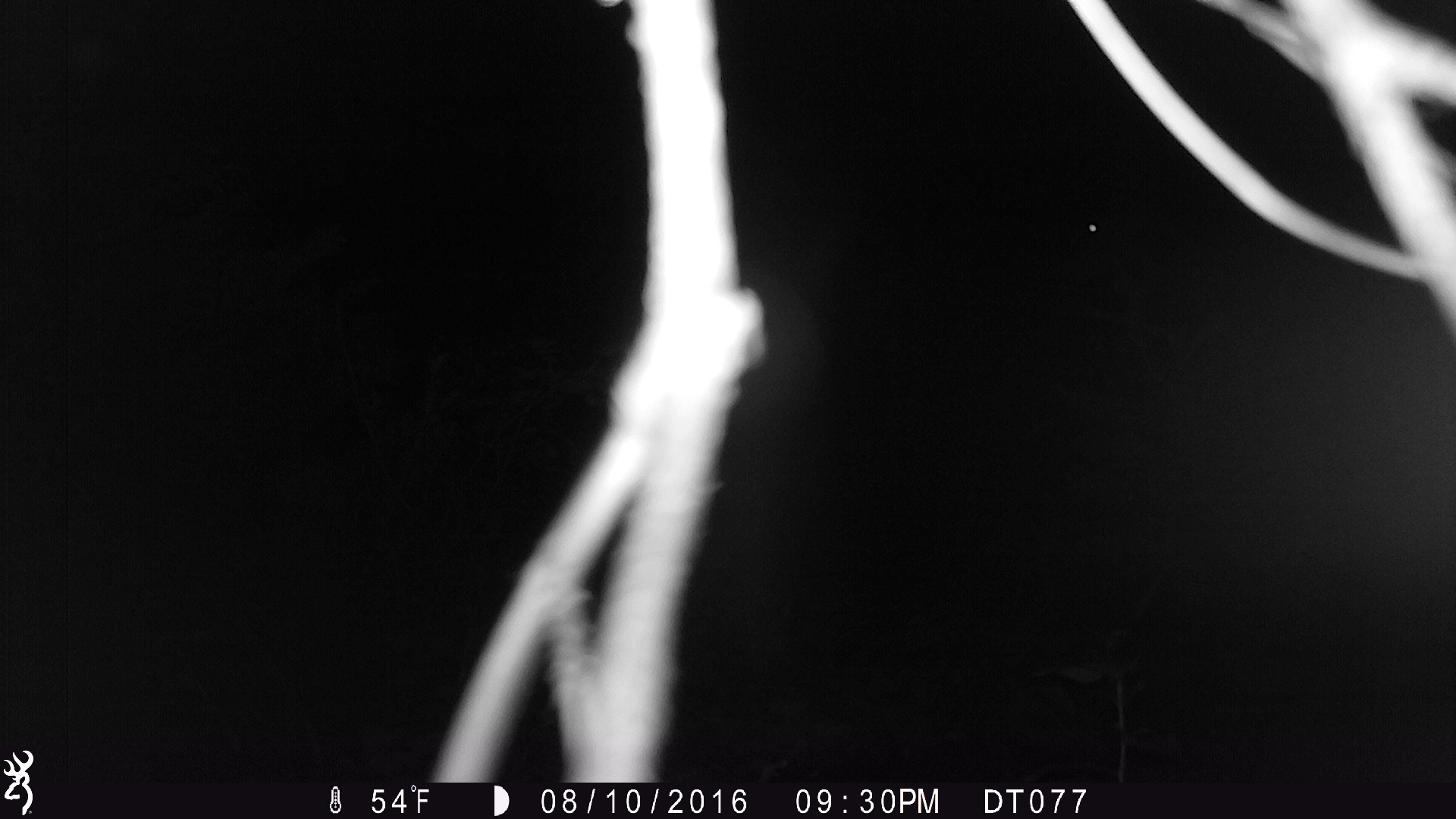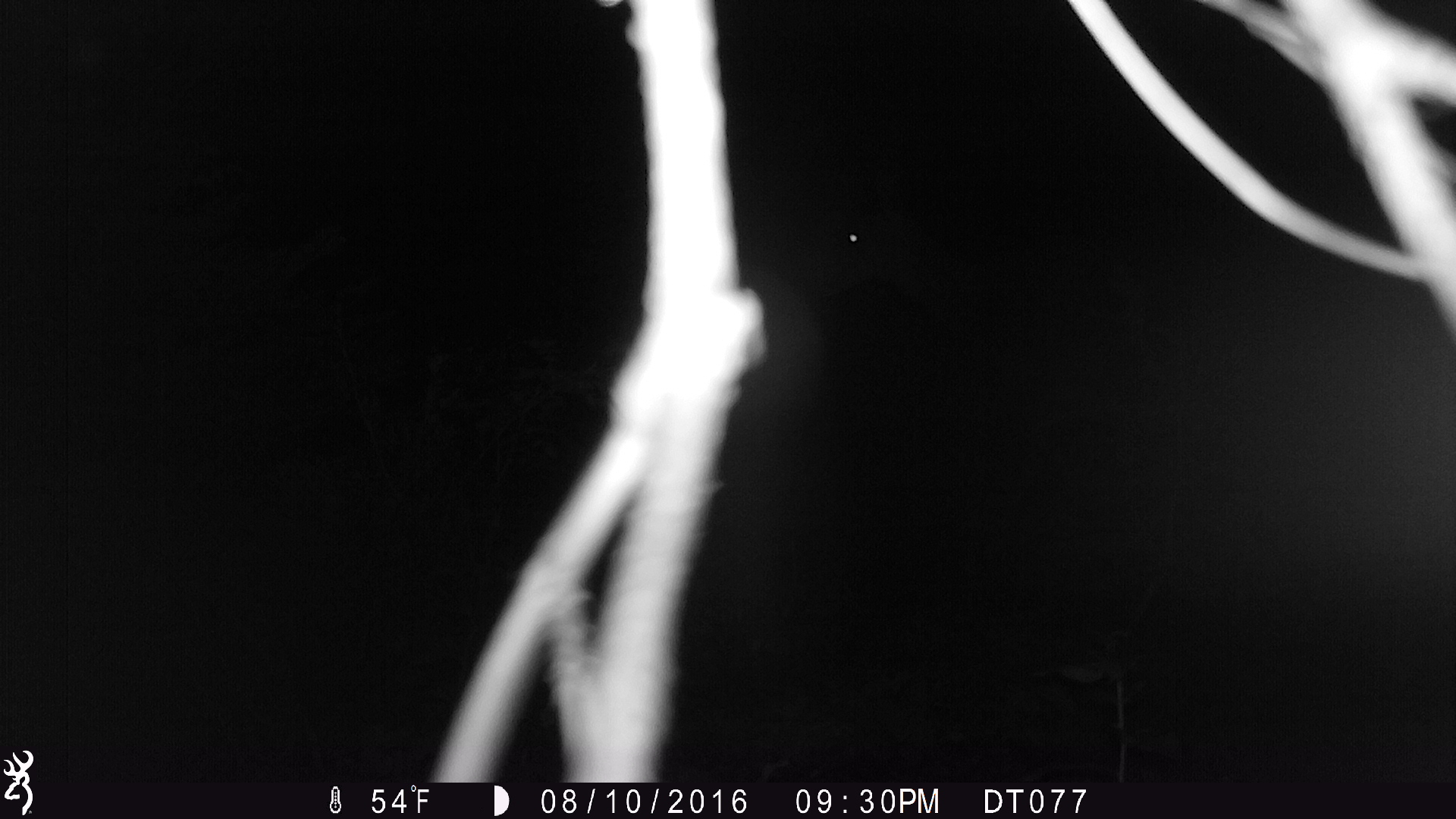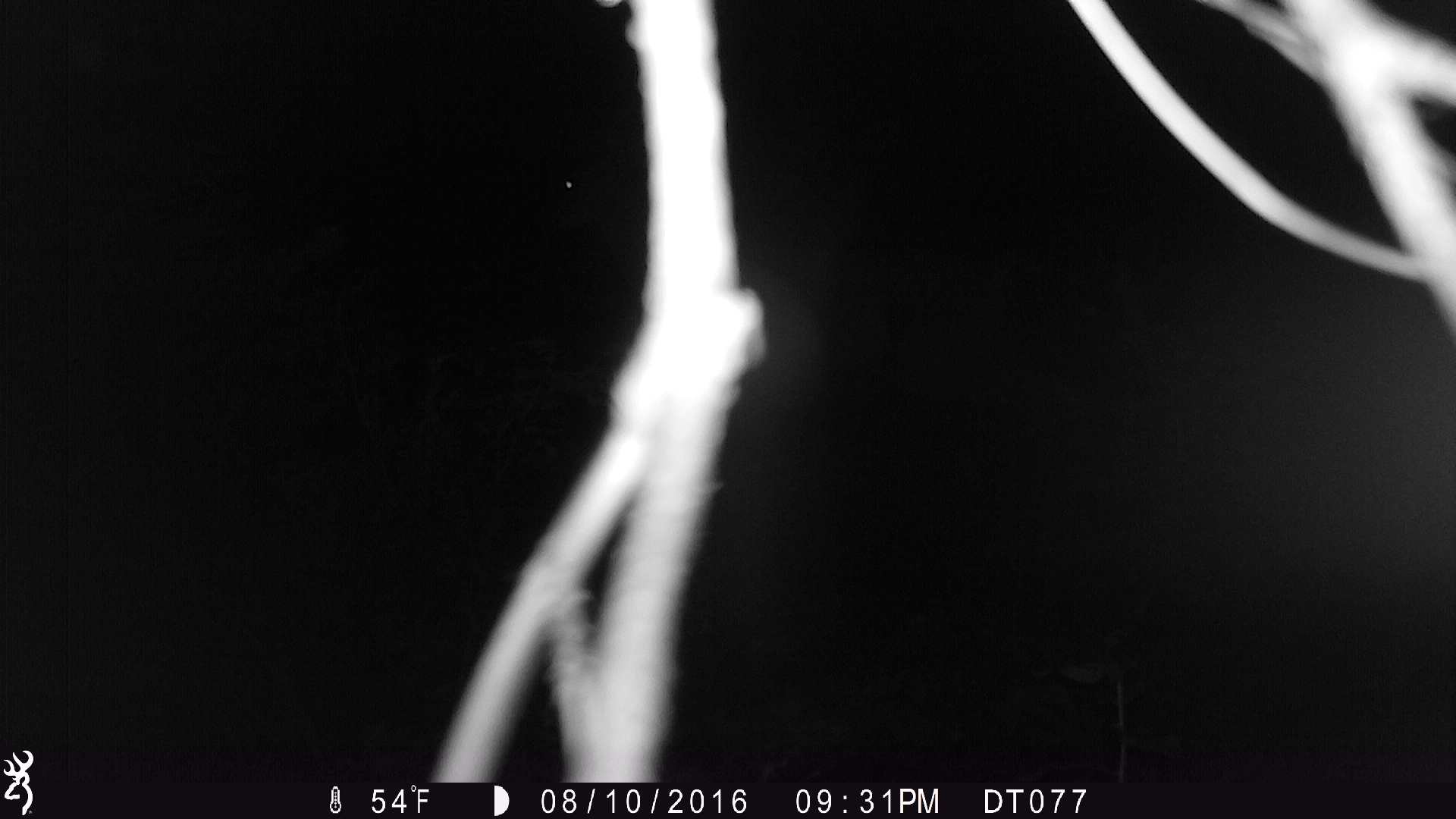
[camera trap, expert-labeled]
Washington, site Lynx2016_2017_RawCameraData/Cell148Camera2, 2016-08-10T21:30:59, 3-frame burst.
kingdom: Animalia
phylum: Chordata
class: Mammalia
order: Artiodactyla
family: Cervidae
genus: Odocoileus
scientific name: Odocoileus hemionus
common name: mule deer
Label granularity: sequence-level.